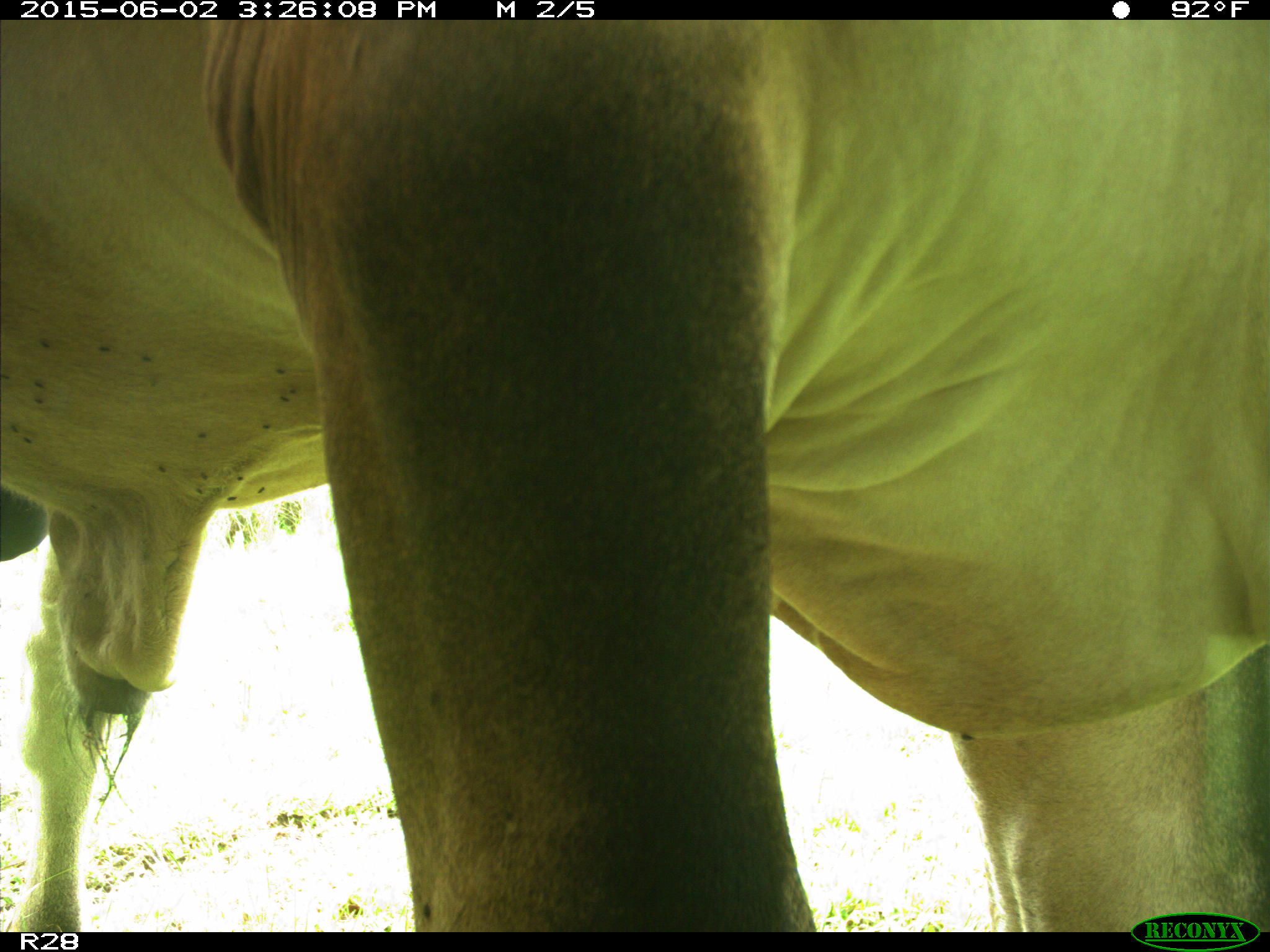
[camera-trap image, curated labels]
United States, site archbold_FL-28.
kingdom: Animalia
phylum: Chordata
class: Mammalia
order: Artiodactyla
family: Bovidae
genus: Bos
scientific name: Bos taurus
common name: domestic cow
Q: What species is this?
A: Bos taurus (domestic cow).